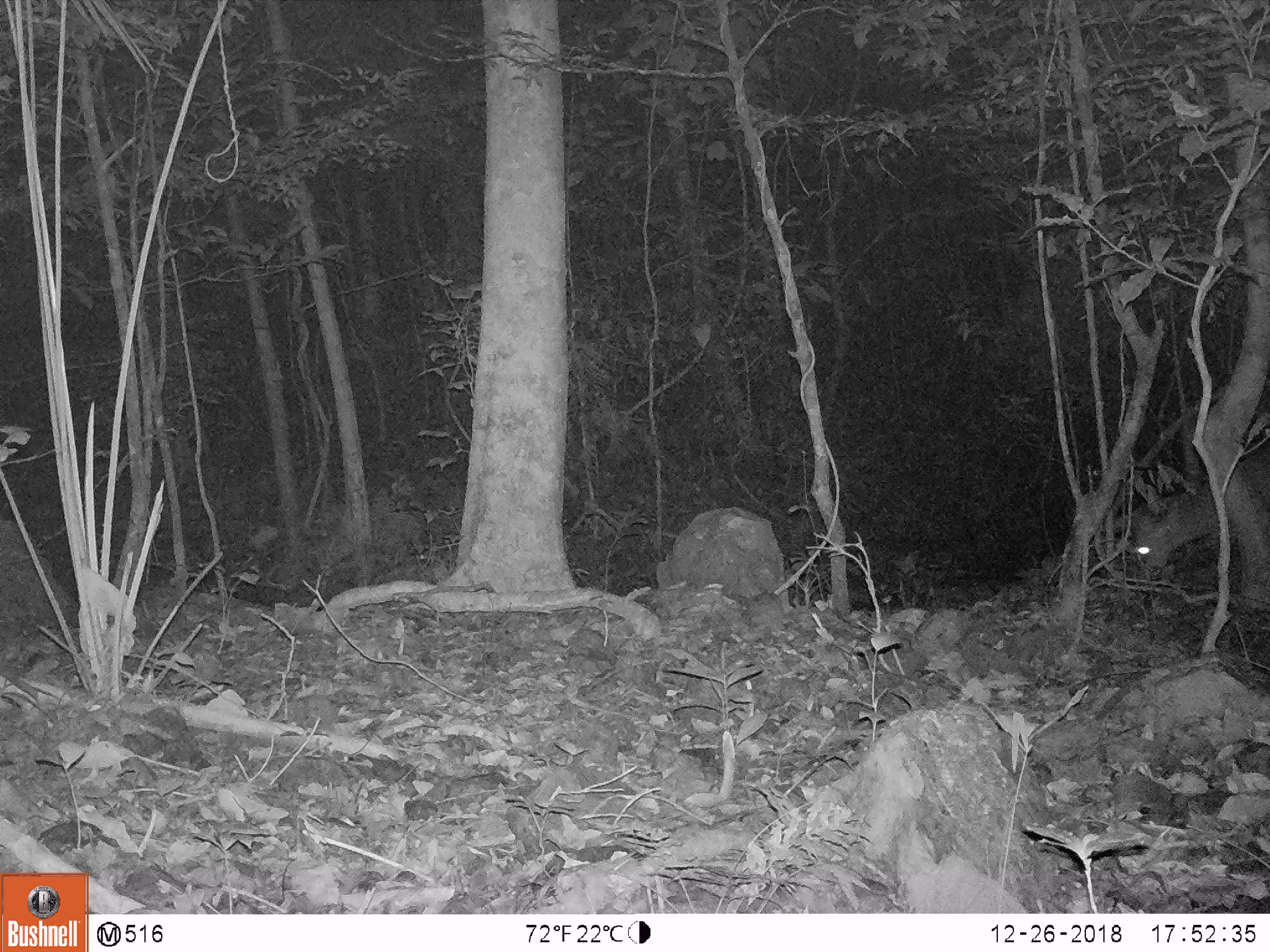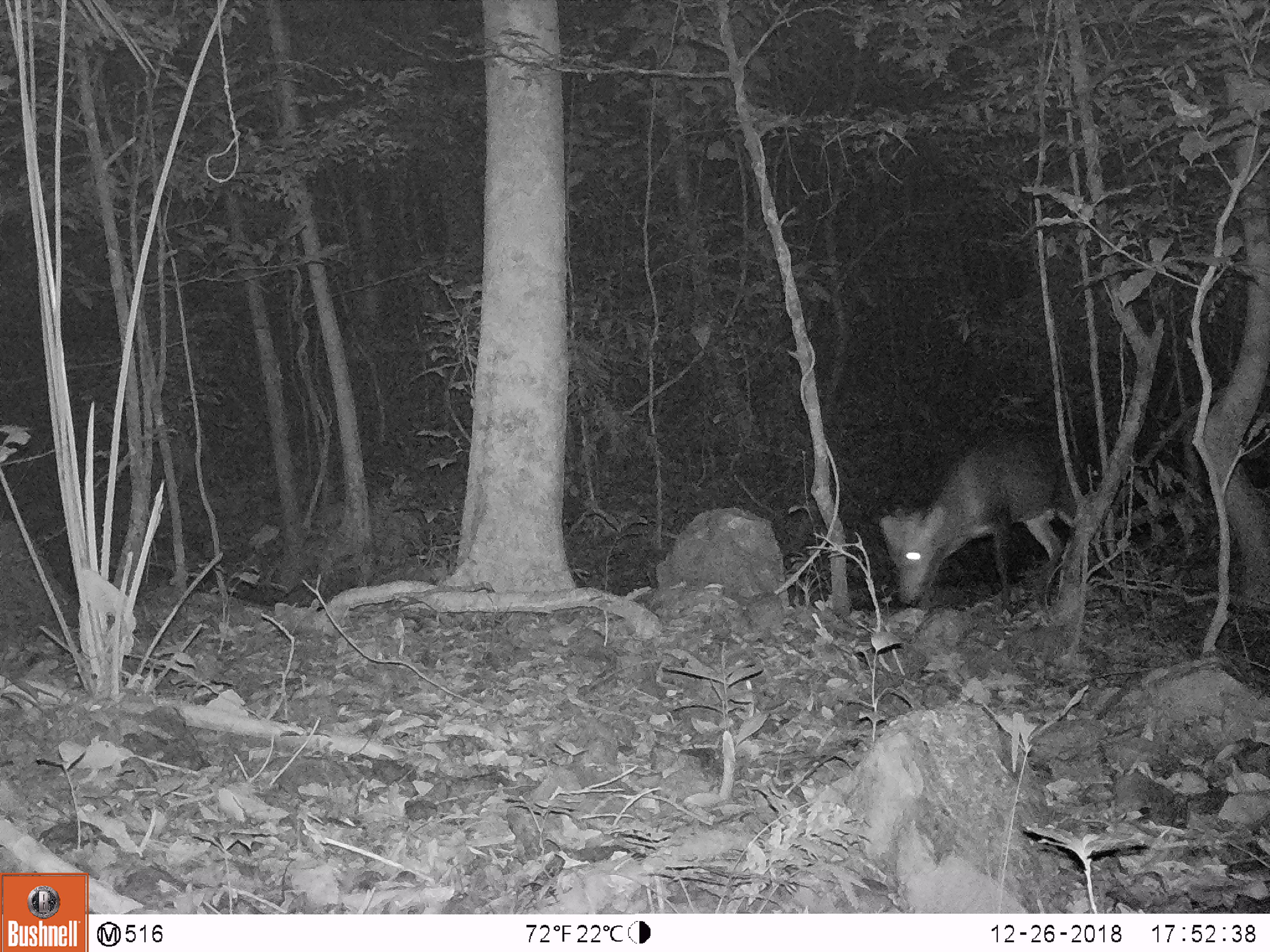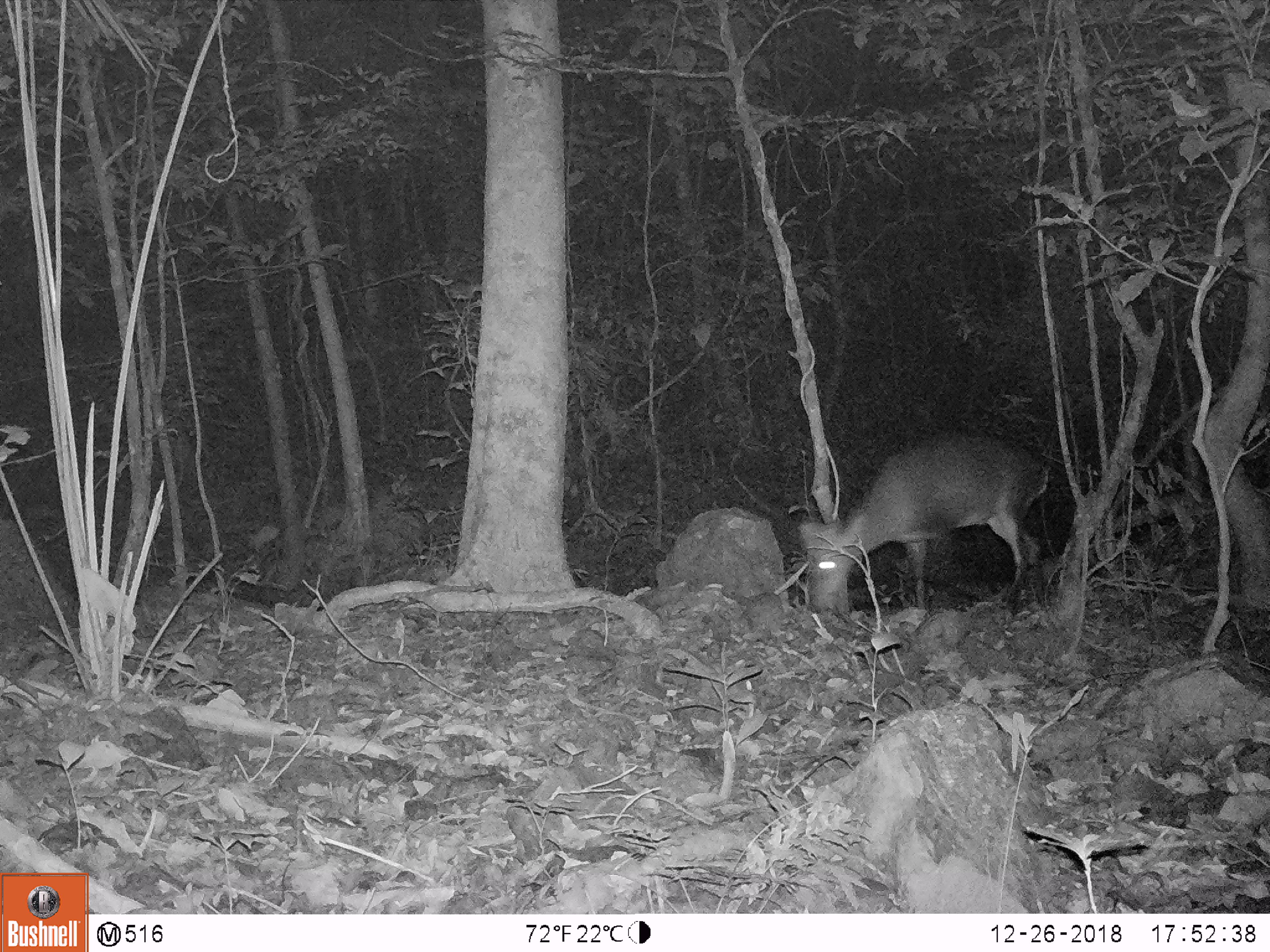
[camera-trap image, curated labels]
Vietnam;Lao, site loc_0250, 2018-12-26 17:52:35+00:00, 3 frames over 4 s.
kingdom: Animalia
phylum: Chordata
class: Mammalia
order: Artiodactyla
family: Cervidae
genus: Muntiacus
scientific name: Muntiacus vuquangensis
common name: large-antlered muntjac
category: large antlered muntjac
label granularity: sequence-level